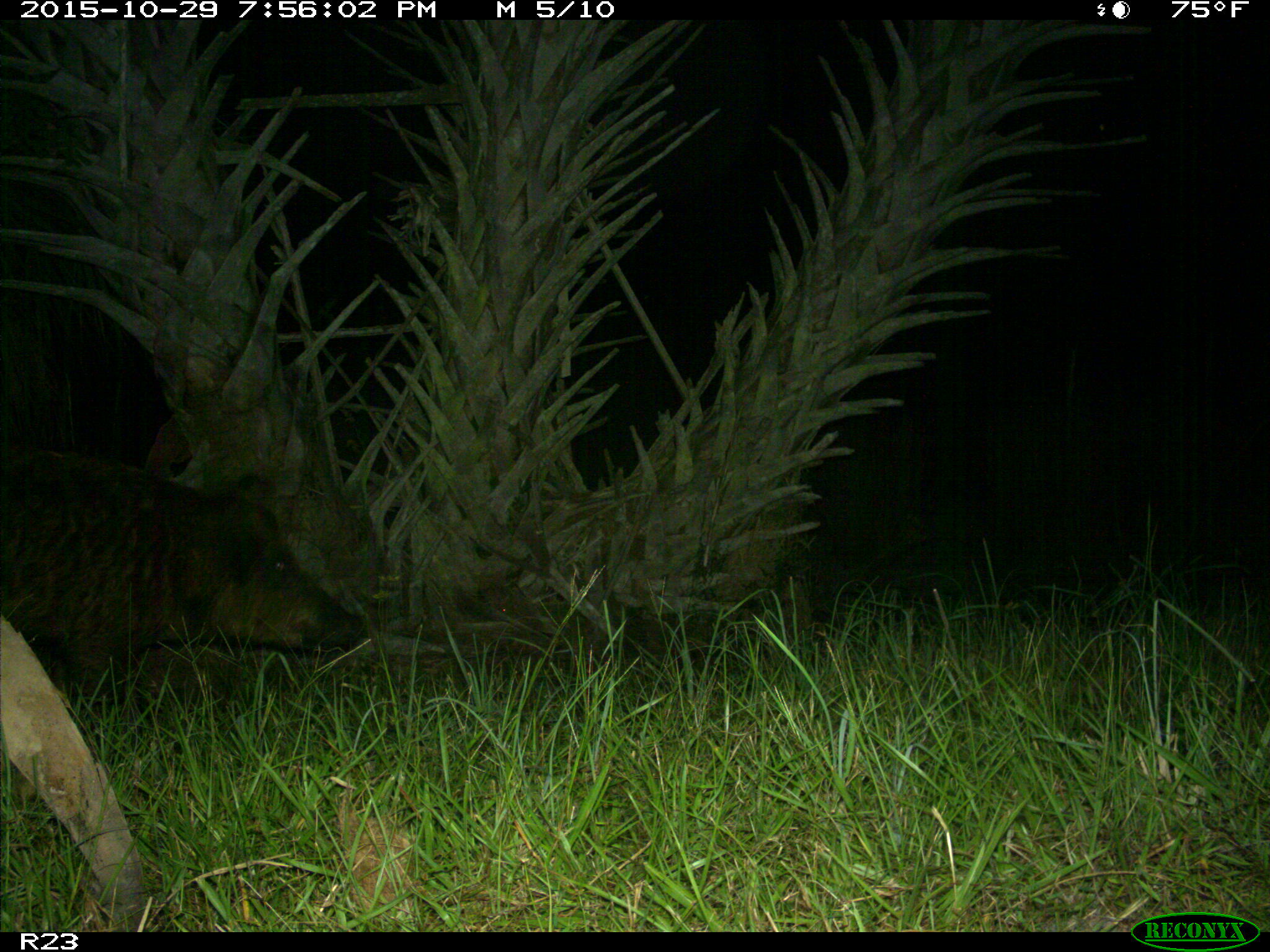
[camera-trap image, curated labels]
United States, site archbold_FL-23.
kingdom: Animalia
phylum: Chordata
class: Mammalia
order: Artiodactyla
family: Suidae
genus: Sus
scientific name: Sus scrofa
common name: wild boar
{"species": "Sus scrofa (wild boar)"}